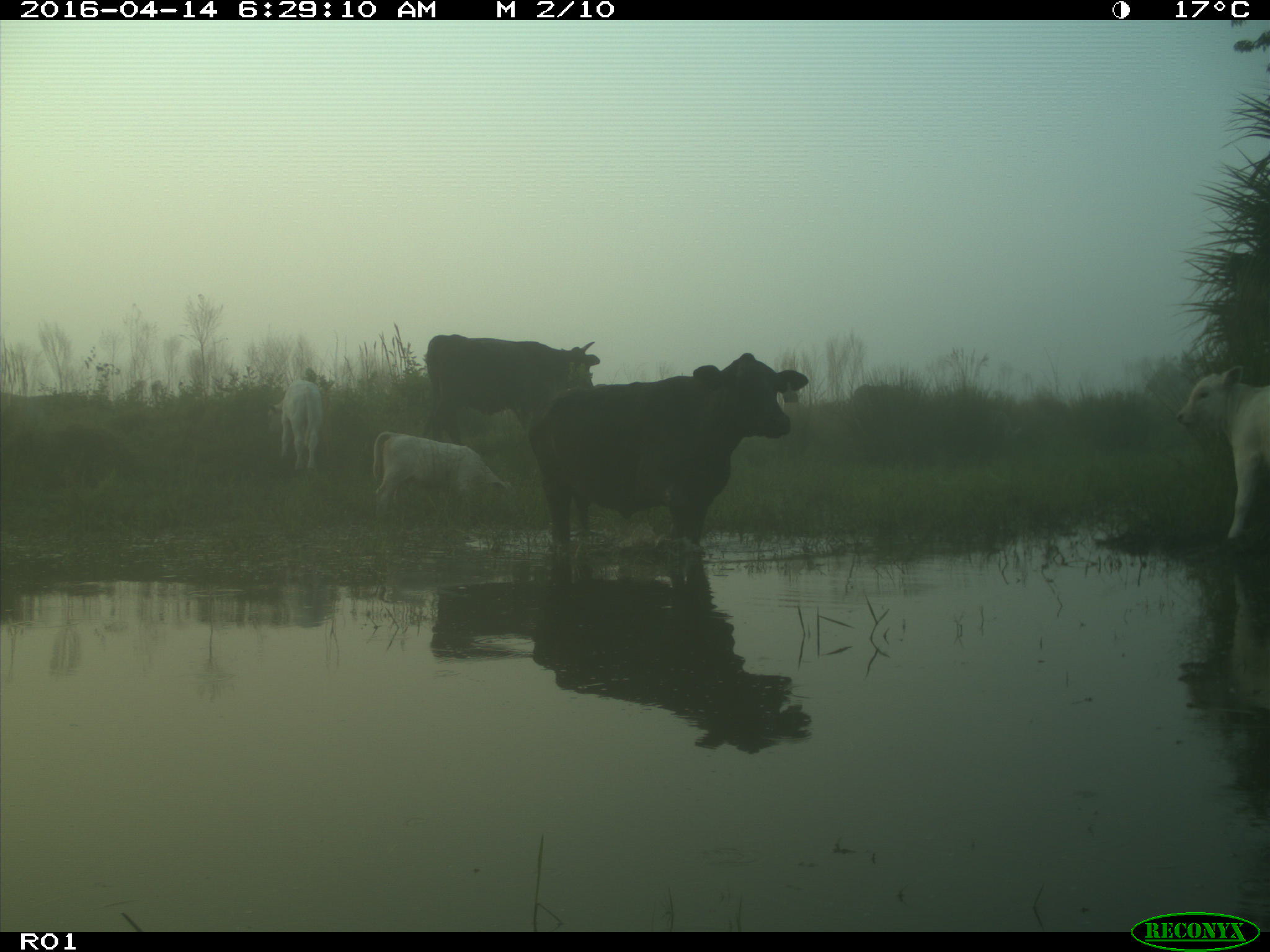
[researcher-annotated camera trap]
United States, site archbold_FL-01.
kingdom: Animalia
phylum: Chordata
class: Mammalia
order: Artiodactyla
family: Bovidae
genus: Bos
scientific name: Bos taurus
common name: domestic cow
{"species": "Bos taurus (domestic cow)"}